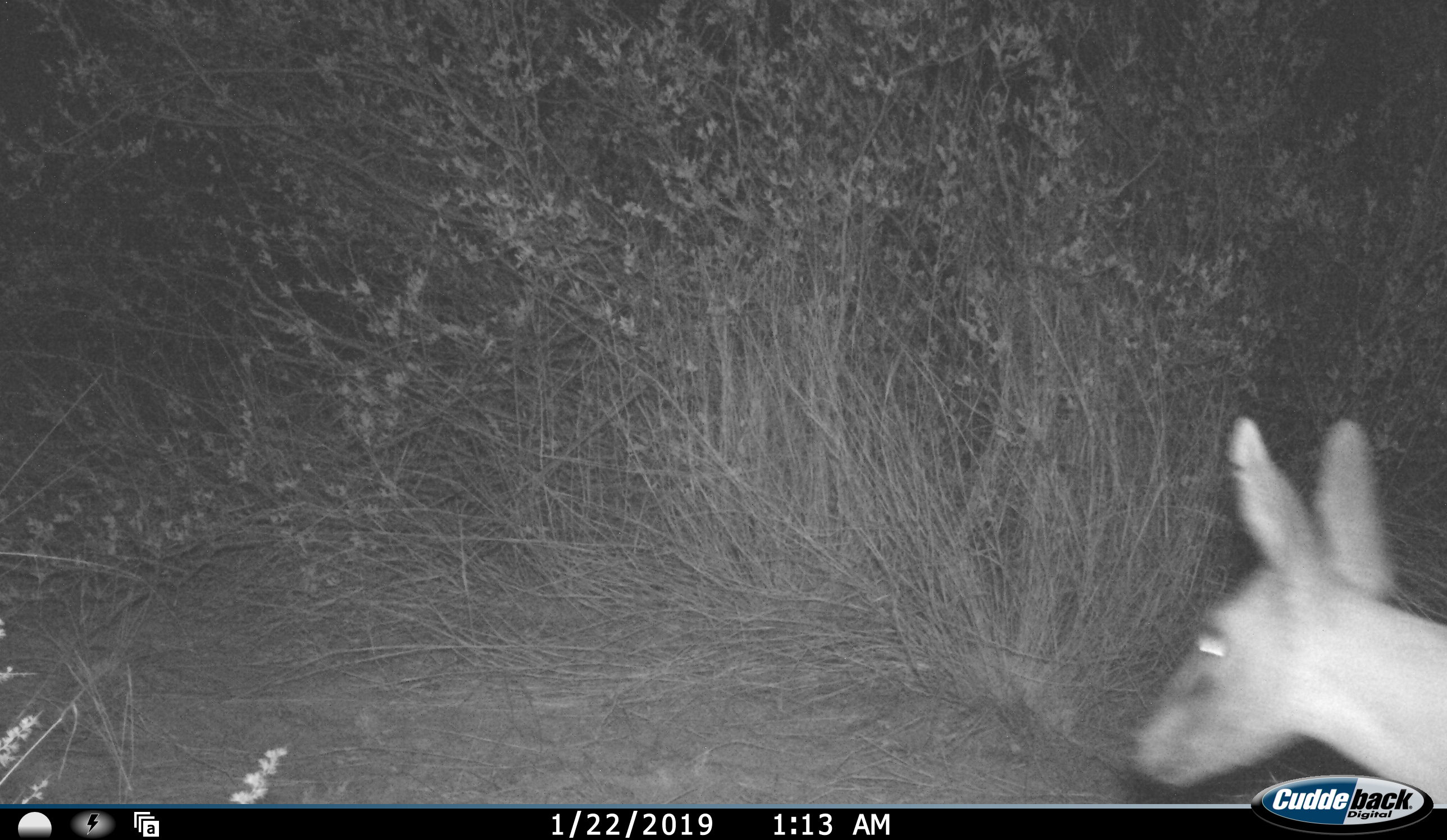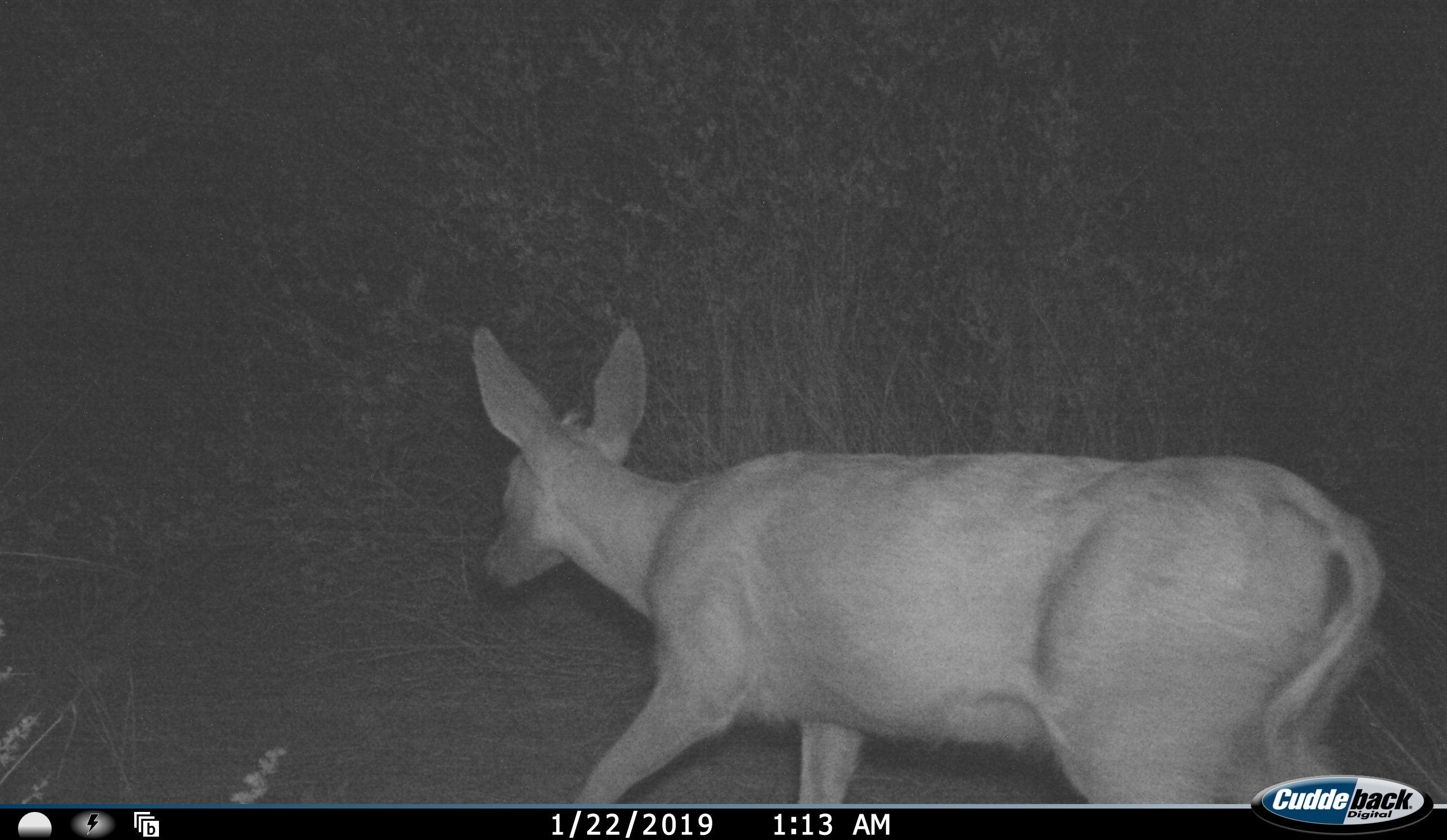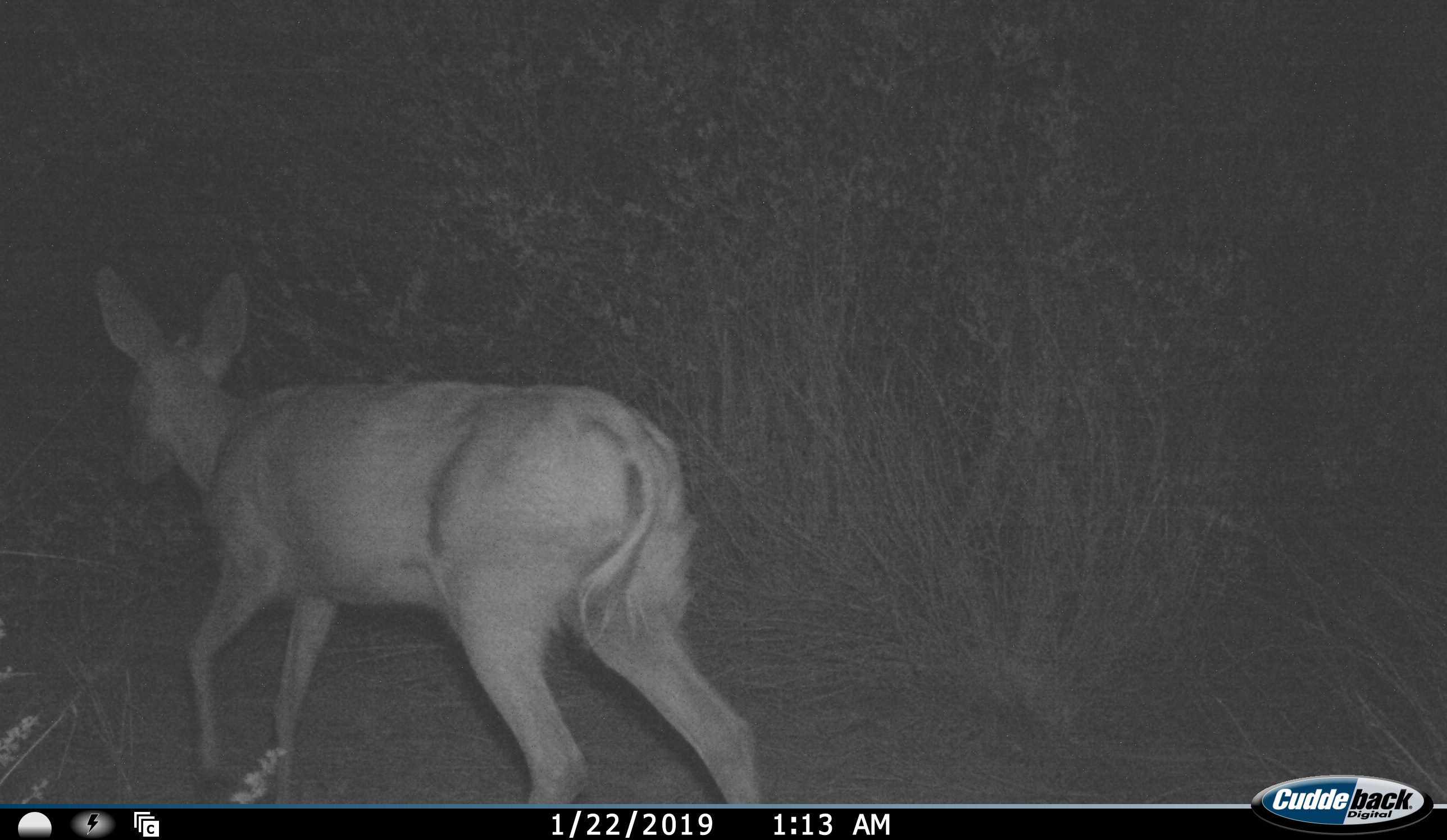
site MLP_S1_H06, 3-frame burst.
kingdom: Animalia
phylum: Chordata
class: Mammalia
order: Artiodactyla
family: Bovidae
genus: Sylvicapra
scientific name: Sylvicapra grimmia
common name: common duiker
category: duikercommongrey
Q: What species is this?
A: Duikercommongrey (common duiker) (Sylvicapra grimmia).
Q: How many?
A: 1.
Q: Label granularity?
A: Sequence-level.